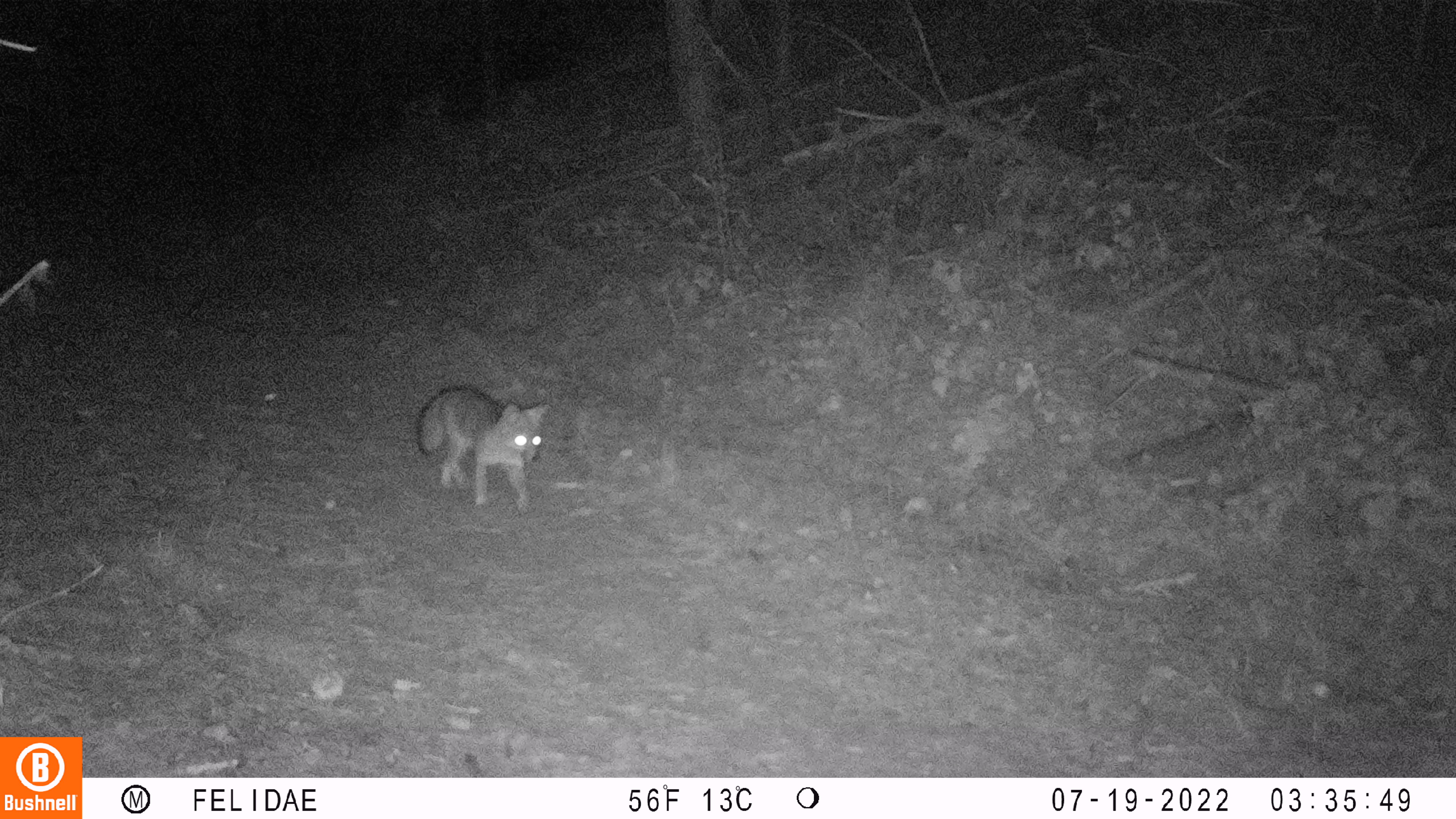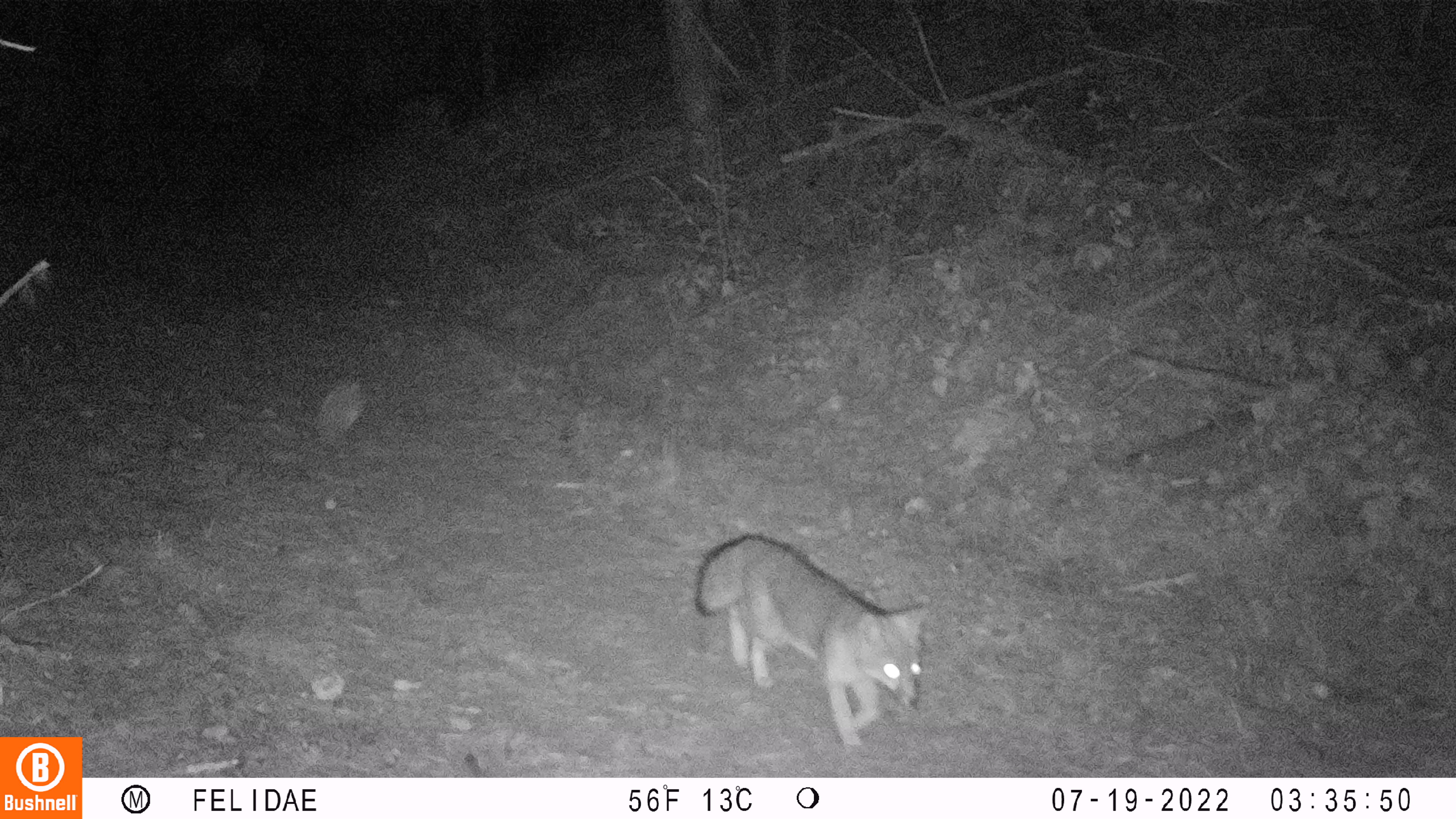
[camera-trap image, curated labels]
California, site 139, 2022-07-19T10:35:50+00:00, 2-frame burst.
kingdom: Animalia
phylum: Chordata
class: Mammalia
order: Carnivora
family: Canidae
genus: Urocyon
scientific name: Urocyon cinereoargenteus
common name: gray fox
Gray fox (Urocyon cinereoargenteus).